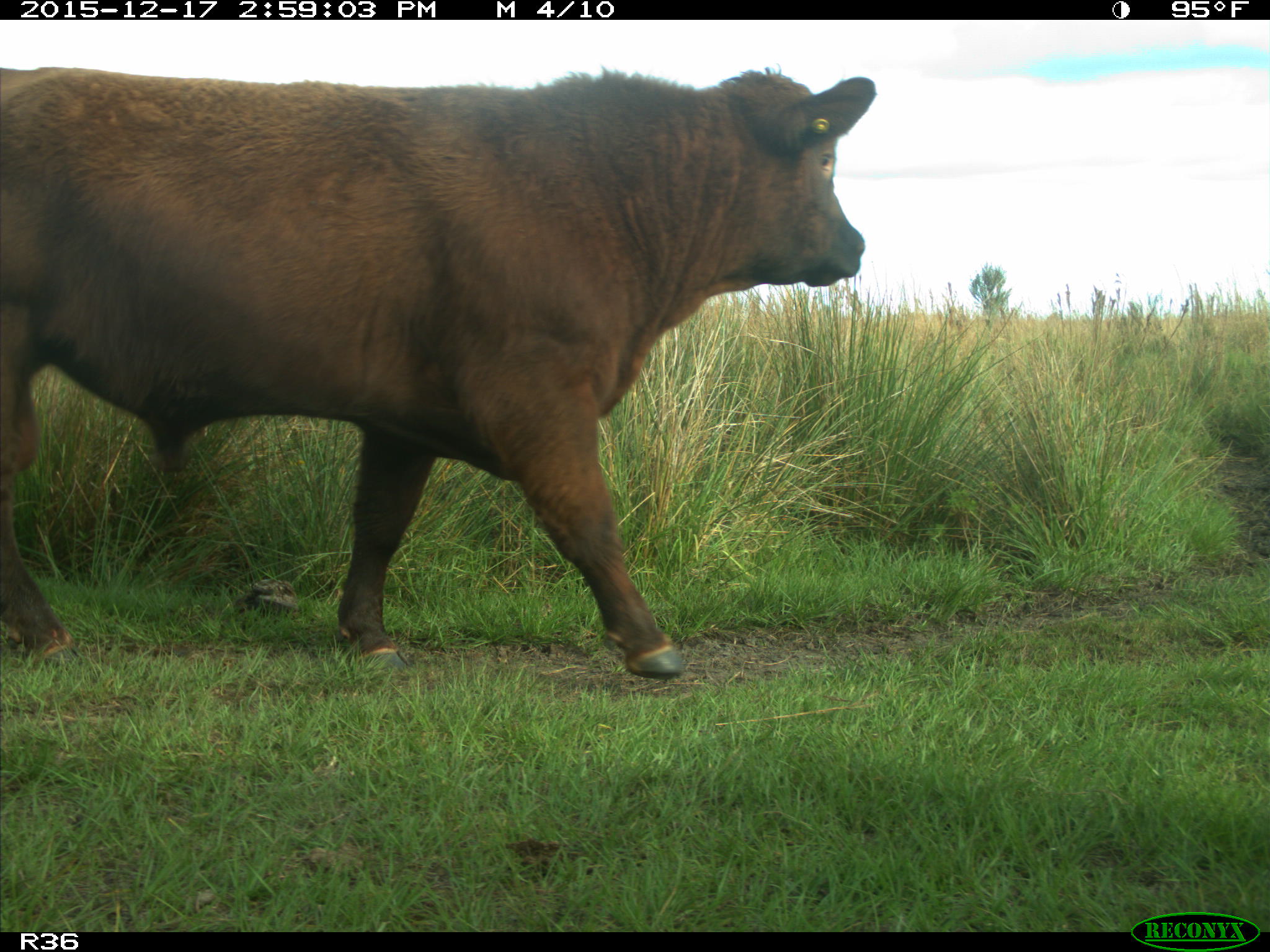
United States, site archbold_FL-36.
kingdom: Animalia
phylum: Chordata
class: Mammalia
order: Artiodactyla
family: Bovidae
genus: Bos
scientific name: Bos taurus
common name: domestic cow